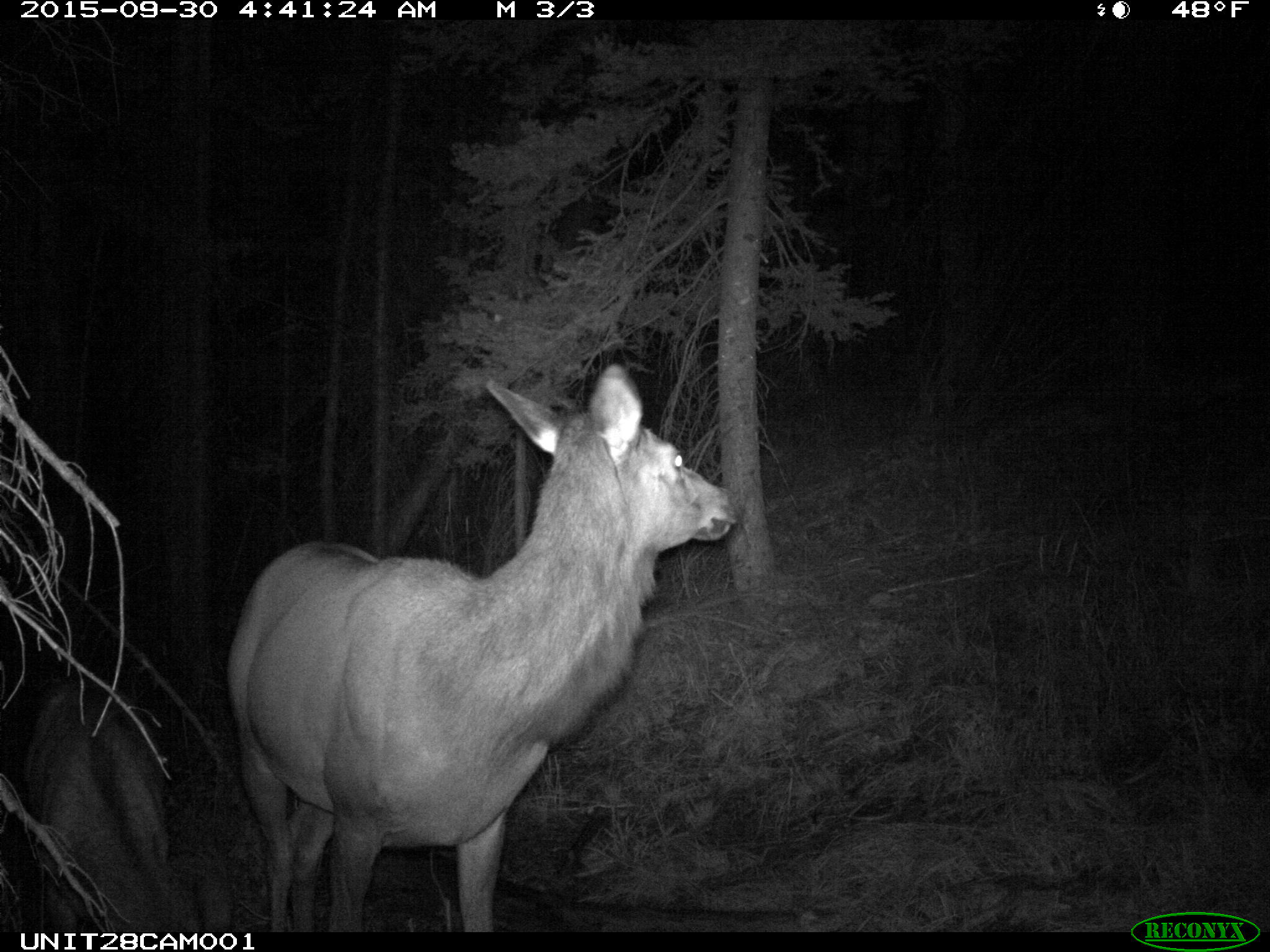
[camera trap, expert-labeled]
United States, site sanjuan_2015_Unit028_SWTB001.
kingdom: Animalia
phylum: Chordata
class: Mammalia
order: Artiodactyla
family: Cervidae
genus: Cervus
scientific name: Cervus elaphus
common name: red deer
Cervus elaphus (red deer).